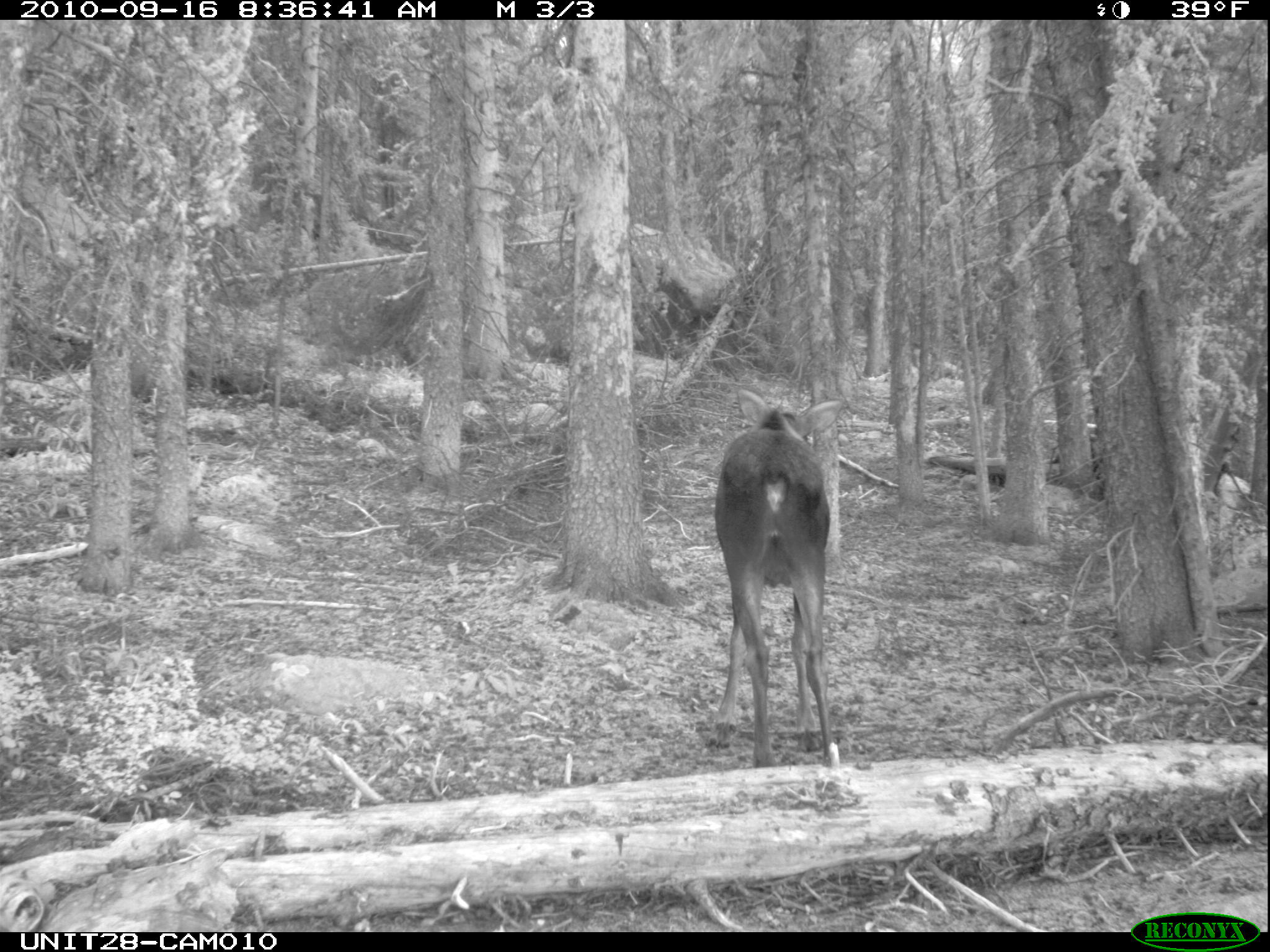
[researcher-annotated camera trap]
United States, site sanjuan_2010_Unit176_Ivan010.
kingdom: Animalia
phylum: Chordata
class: Mammalia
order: Artiodactyla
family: Cervidae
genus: Alces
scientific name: Alces alces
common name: moose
Alces alces (moose).